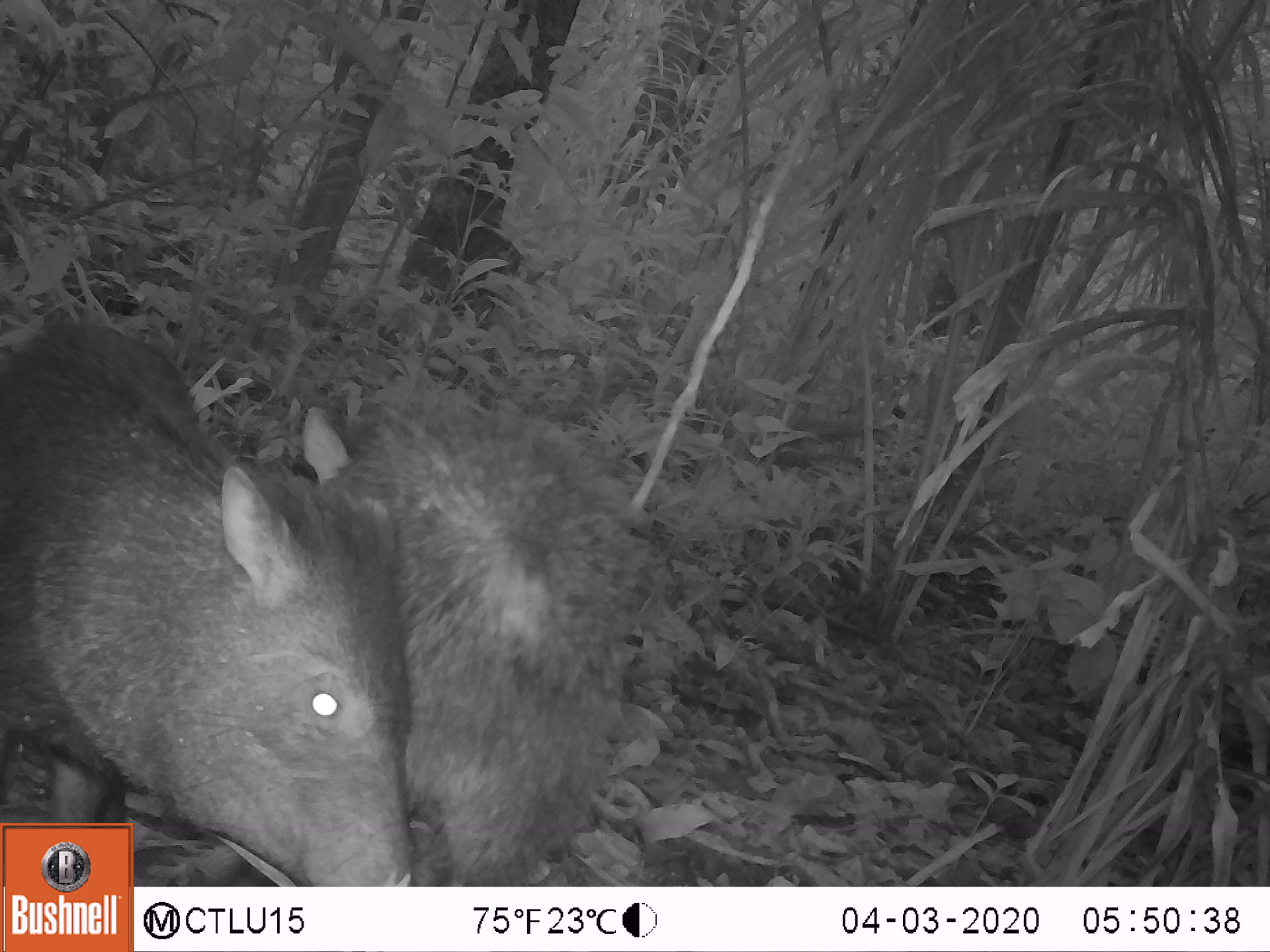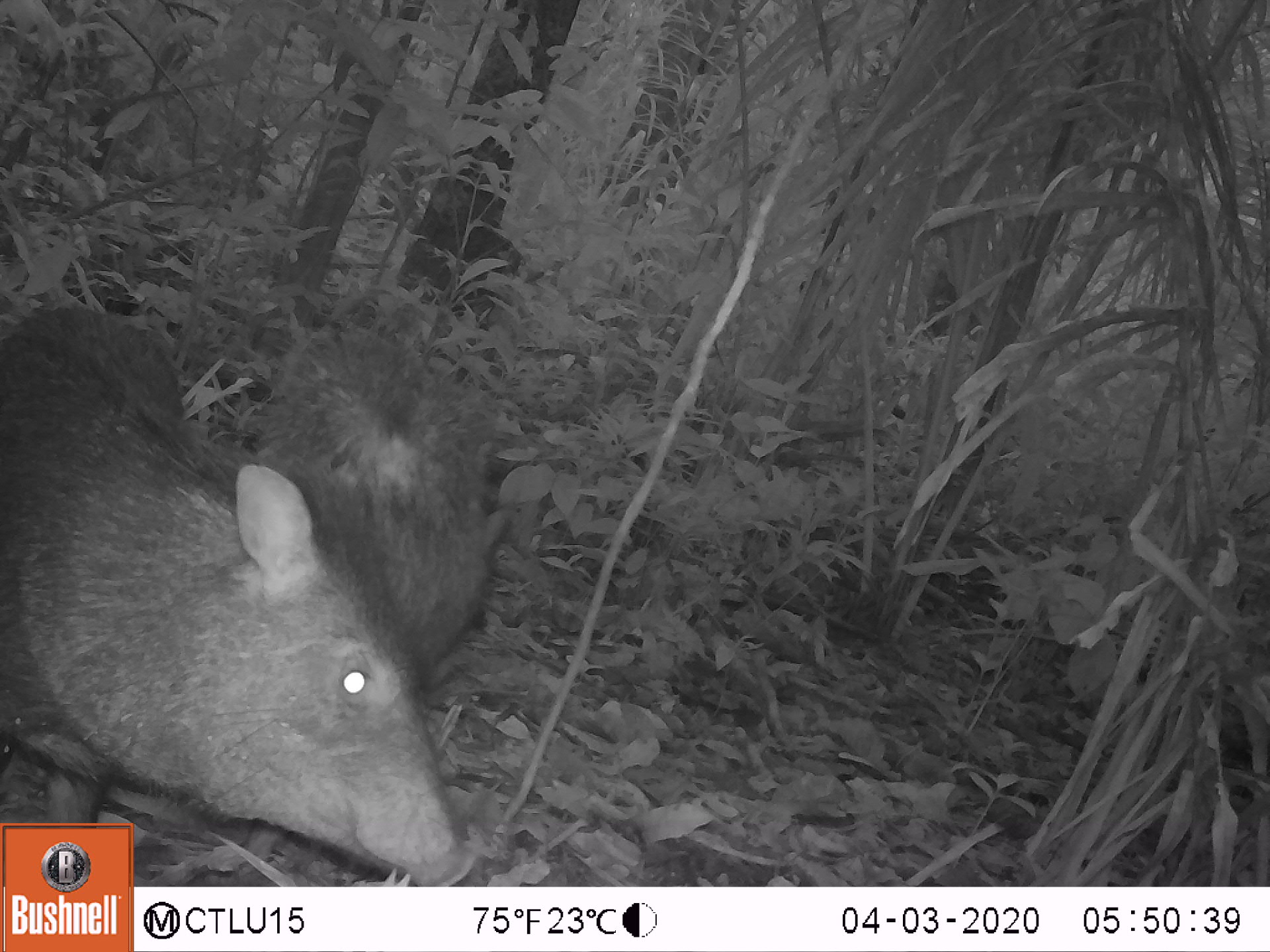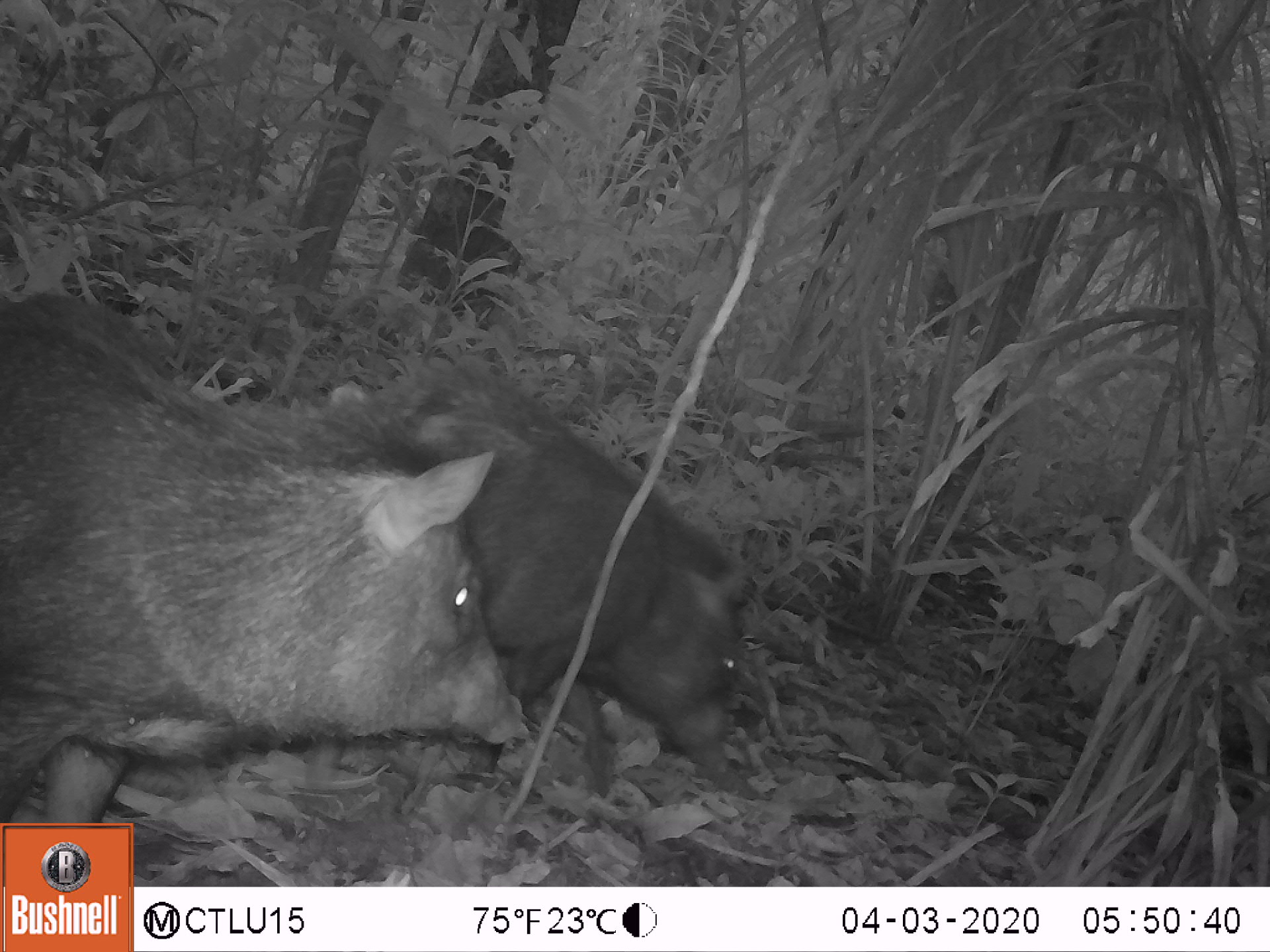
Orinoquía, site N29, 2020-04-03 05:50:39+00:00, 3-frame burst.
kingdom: Animalia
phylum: Chordata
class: Mammalia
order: Artiodactyla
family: Tayassuidae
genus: Pecari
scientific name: Pecari tajacu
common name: collared peccary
Collared peccary (Pecari tajacu).